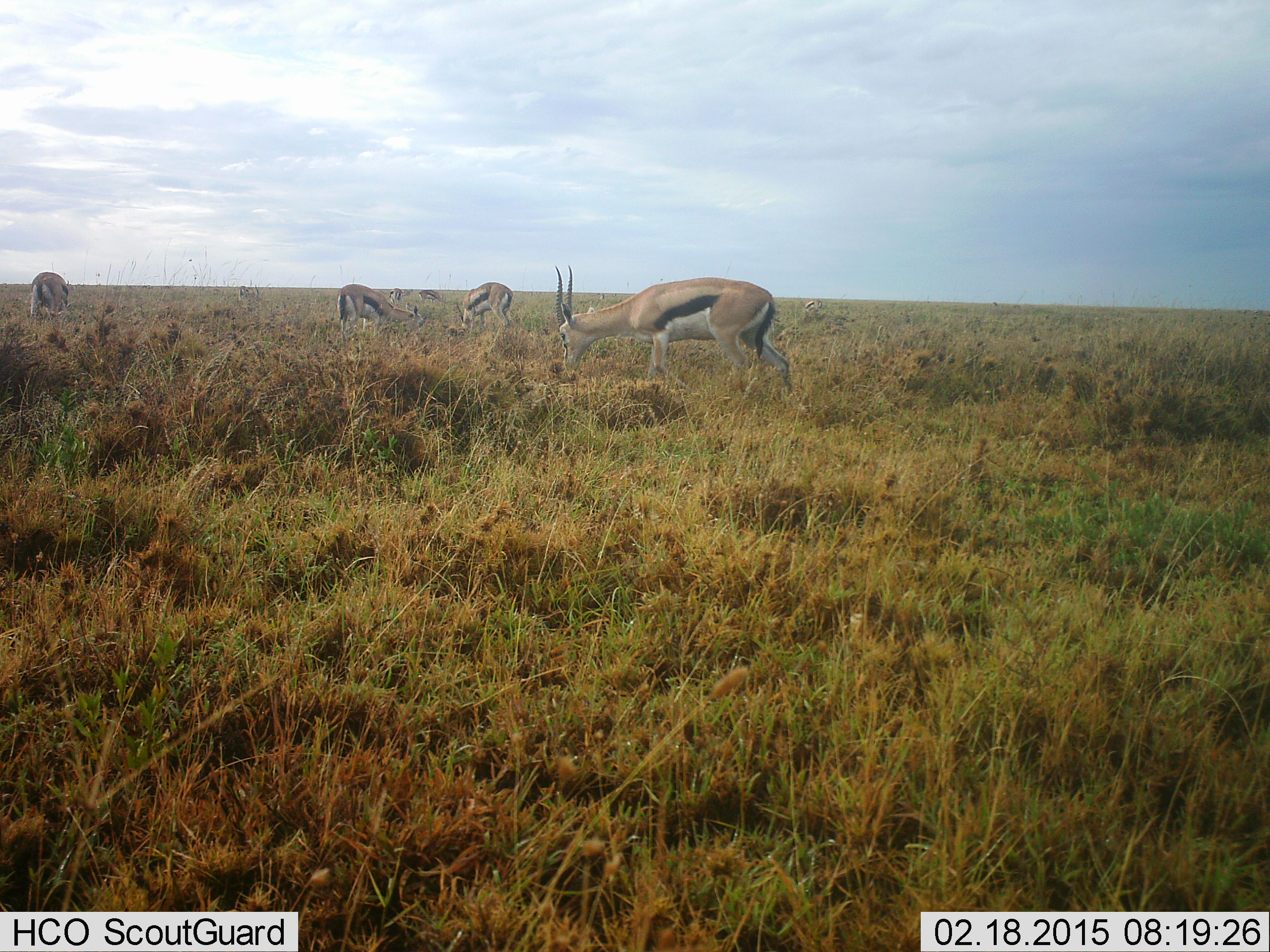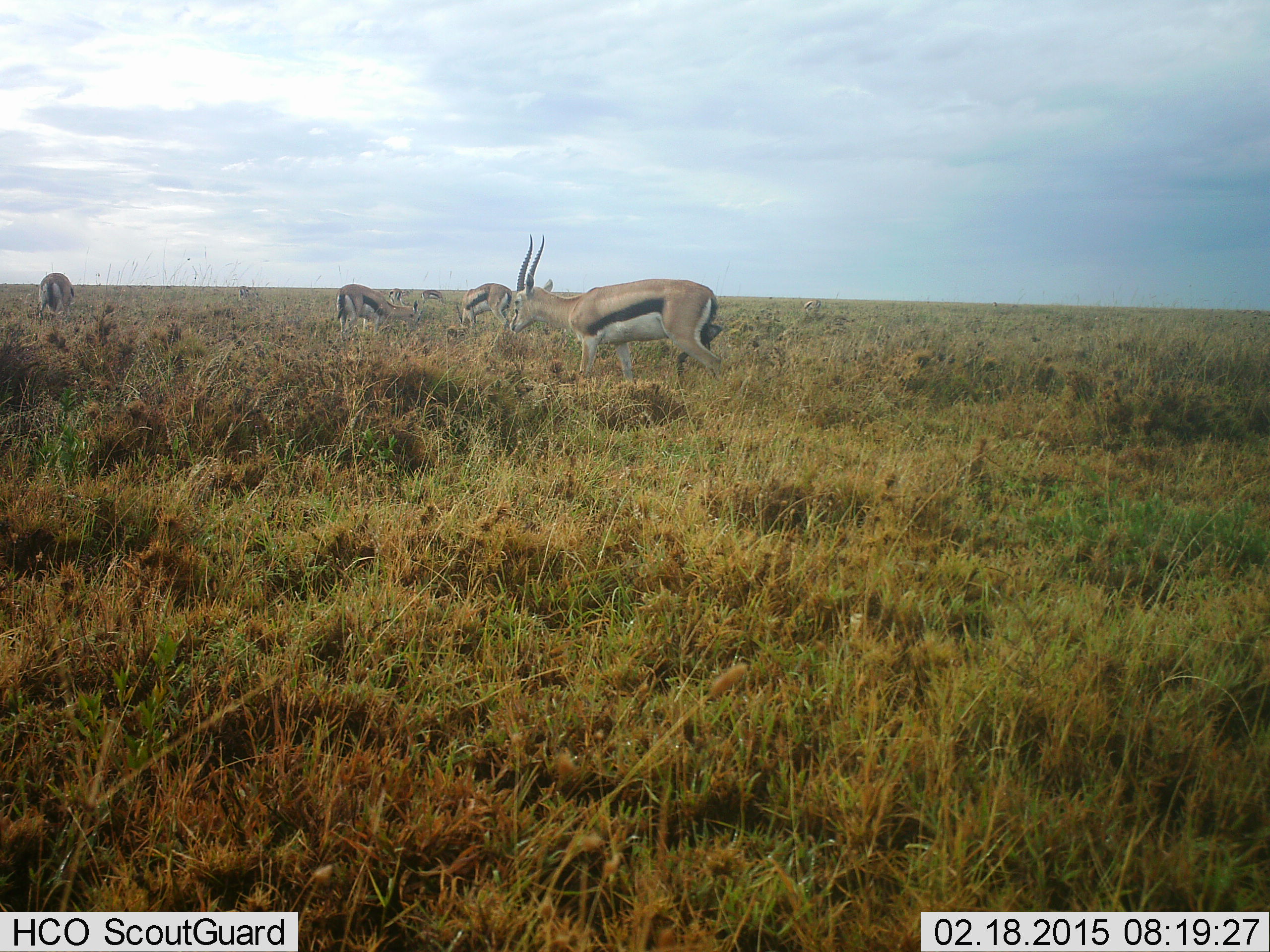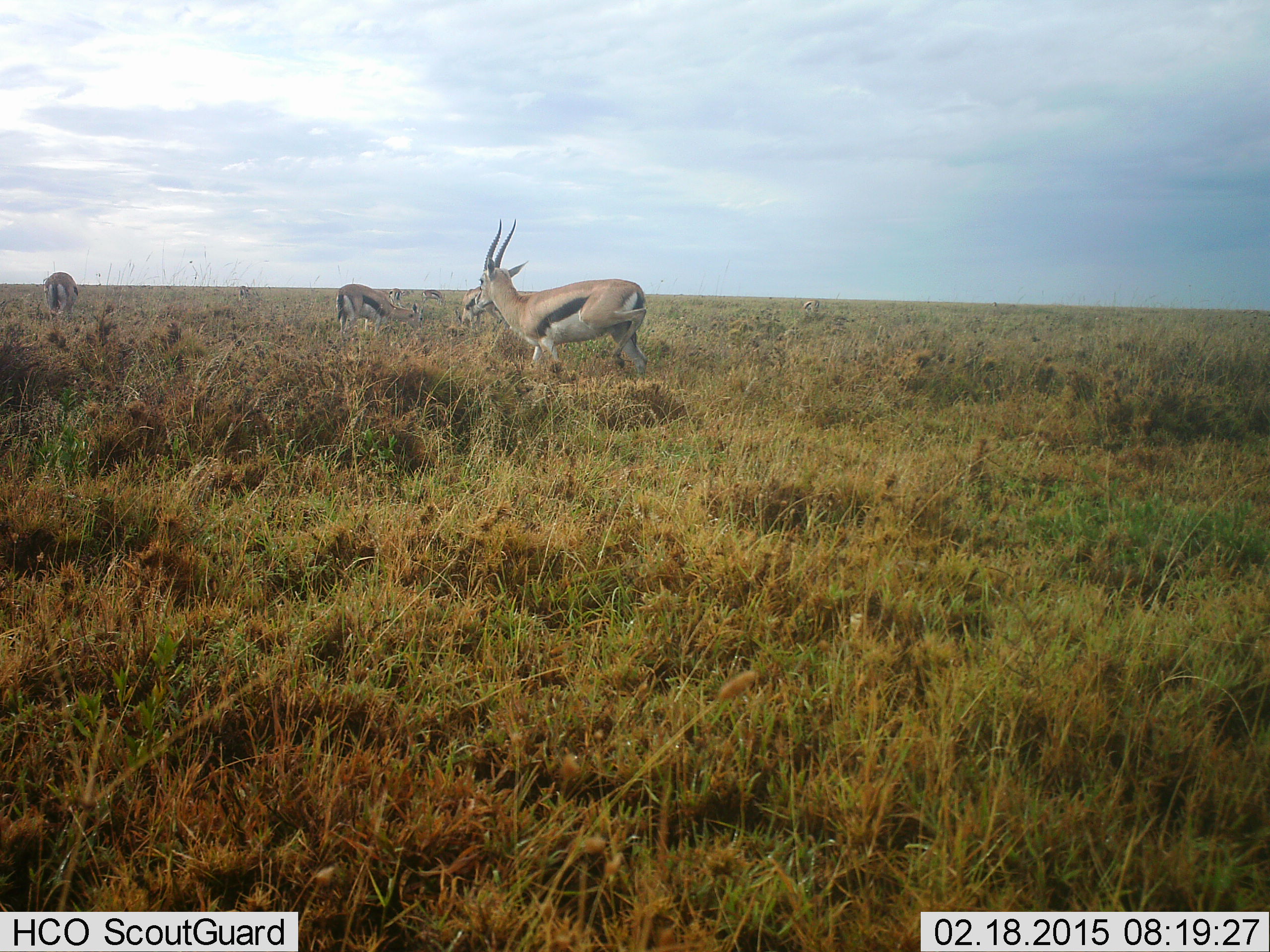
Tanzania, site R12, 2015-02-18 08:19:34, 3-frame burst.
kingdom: Animalia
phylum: Chordata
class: Mammalia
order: Artiodactyla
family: Bovidae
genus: Eudorcas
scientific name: Eudorcas thomsonii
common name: thomson's gazelle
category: gazellethomsons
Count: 6.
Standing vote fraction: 70%.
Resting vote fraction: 0%.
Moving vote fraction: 70%.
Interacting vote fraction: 0%.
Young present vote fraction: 0%.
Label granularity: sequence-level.